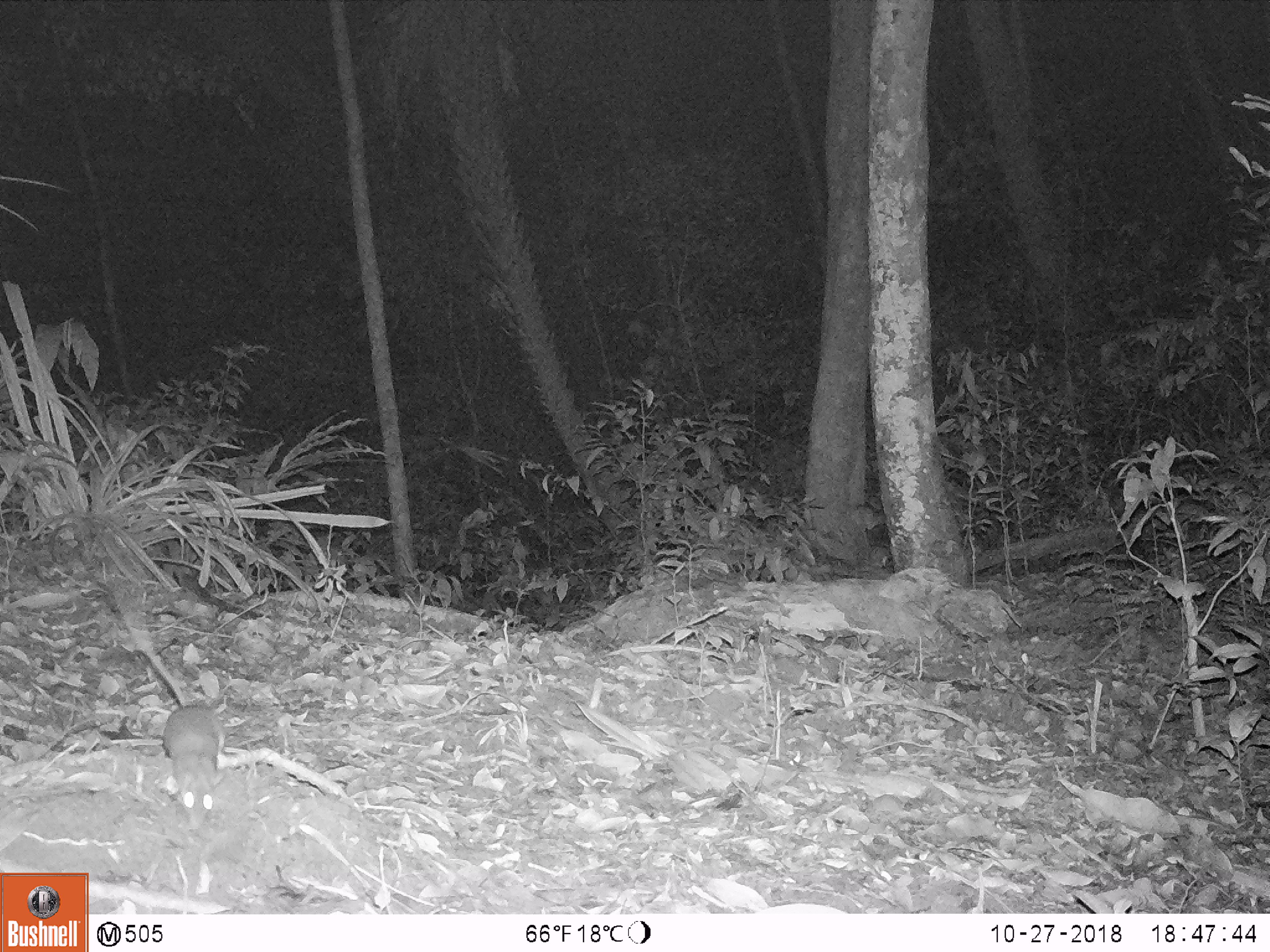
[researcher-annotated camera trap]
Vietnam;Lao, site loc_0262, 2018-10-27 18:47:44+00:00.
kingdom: Animalia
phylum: Chordata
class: Mammalia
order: Rodentia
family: Muridae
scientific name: Muridae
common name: old-world mice and rats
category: unidentified murid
Unidentified murid (old-world mice and rats) (Muridae). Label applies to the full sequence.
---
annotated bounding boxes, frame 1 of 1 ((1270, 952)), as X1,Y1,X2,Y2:
unidentified murid: 141,646,227,830